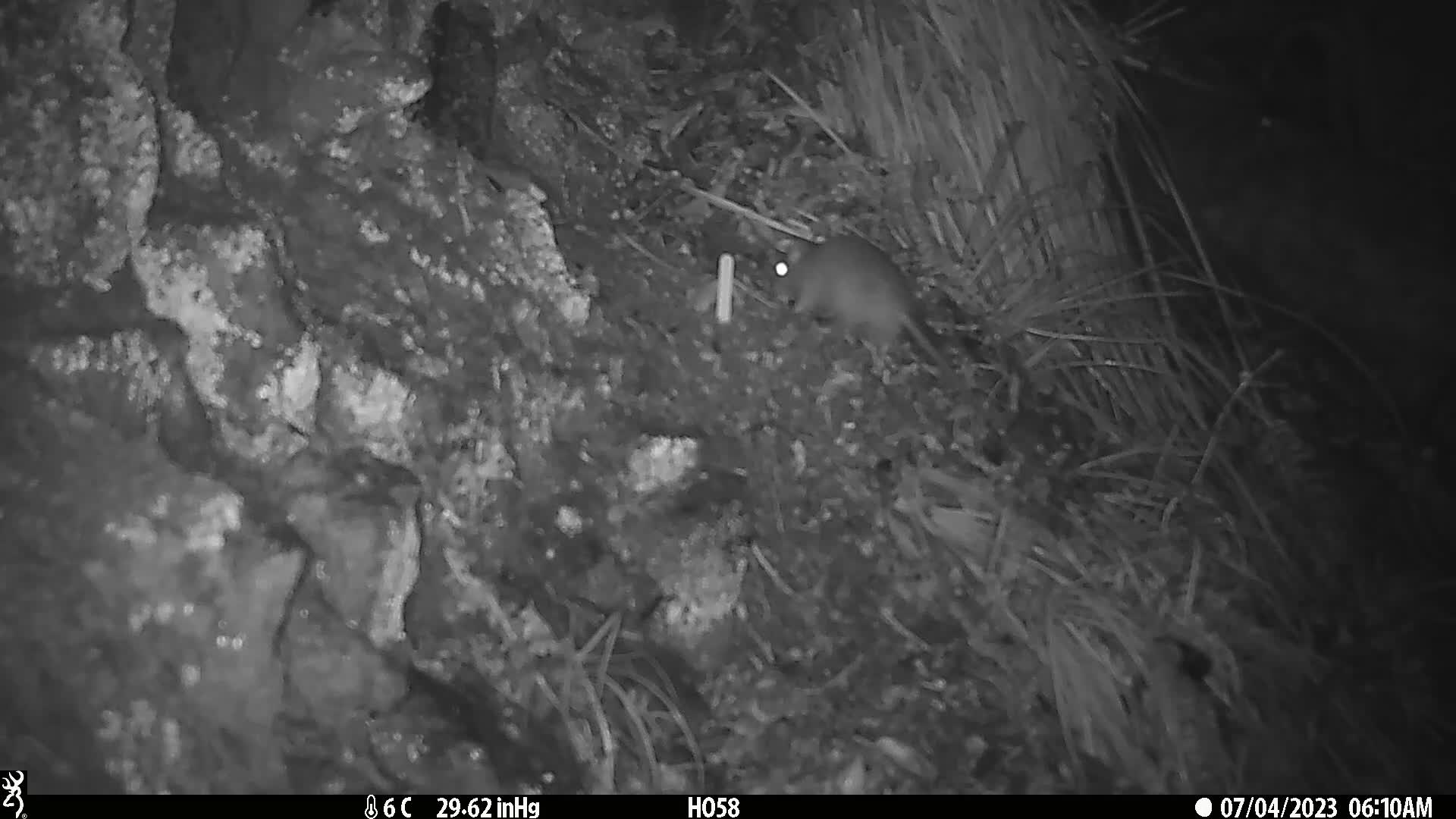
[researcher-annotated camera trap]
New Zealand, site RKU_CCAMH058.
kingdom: Animalia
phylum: Chordata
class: Mammalia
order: Rodentia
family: Muridae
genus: Rattus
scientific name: Rattus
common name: rat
Rat (Rattus).